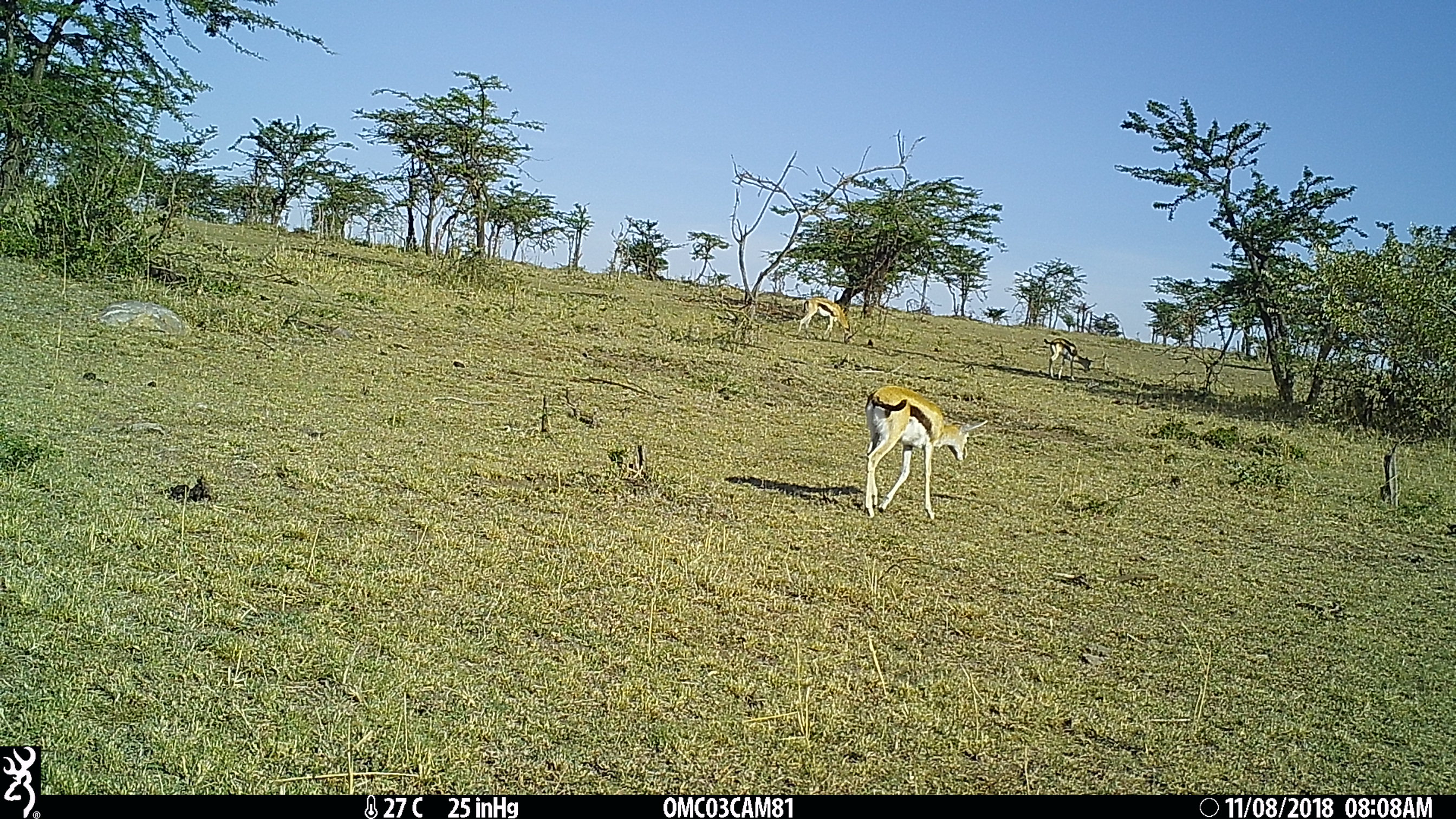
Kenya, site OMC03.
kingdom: Animalia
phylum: Chordata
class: Mammalia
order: Artiodactyla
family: Bovidae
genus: Eudorcas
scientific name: Eudorcas thomsonii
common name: thomon's gazelle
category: gazelle thomsons